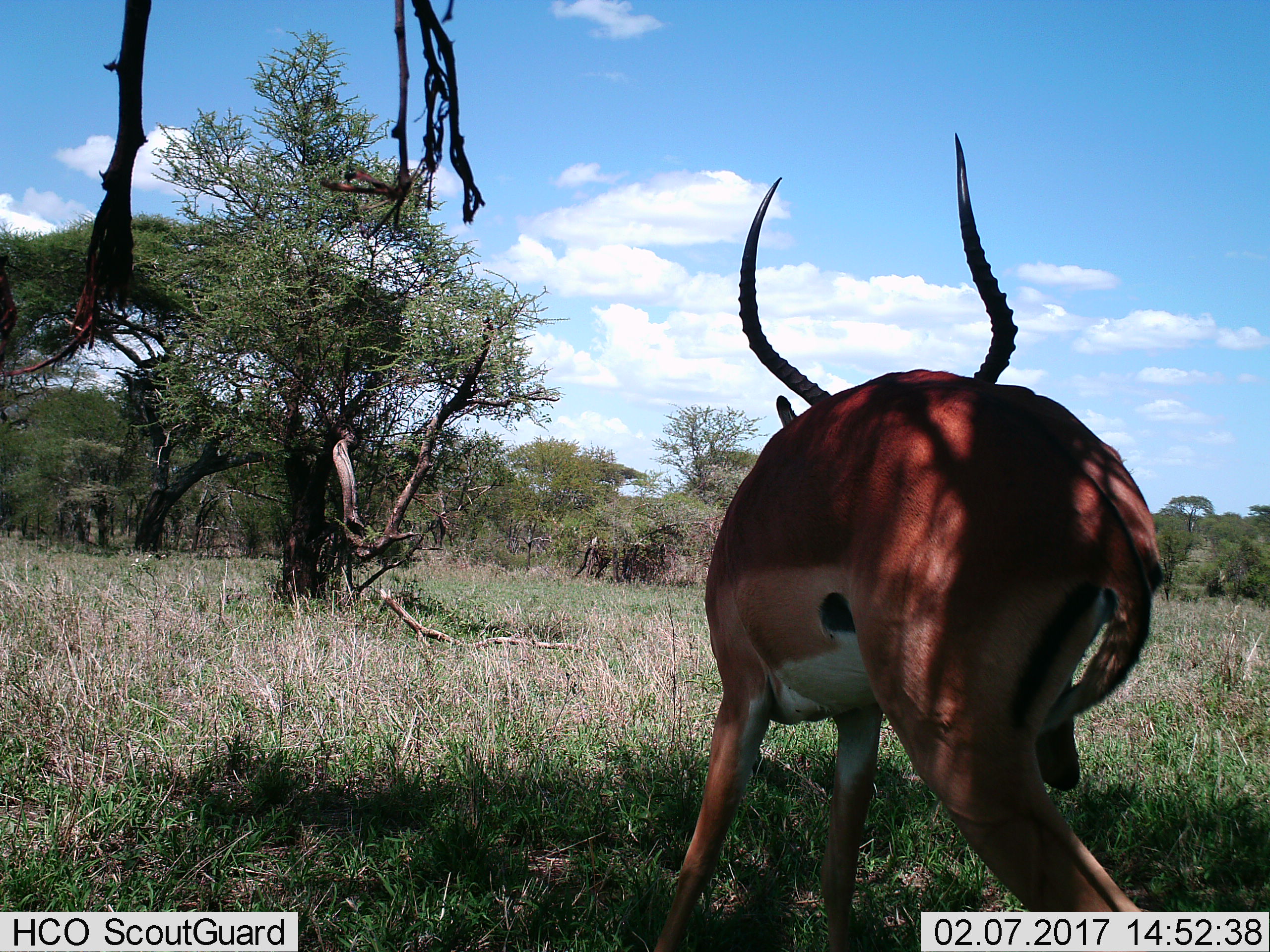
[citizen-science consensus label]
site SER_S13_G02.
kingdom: Animalia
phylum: Chordata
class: Mammalia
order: Artiodactyla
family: Bovidae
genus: Aepyceros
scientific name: Aepyceros melampus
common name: impala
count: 1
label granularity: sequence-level